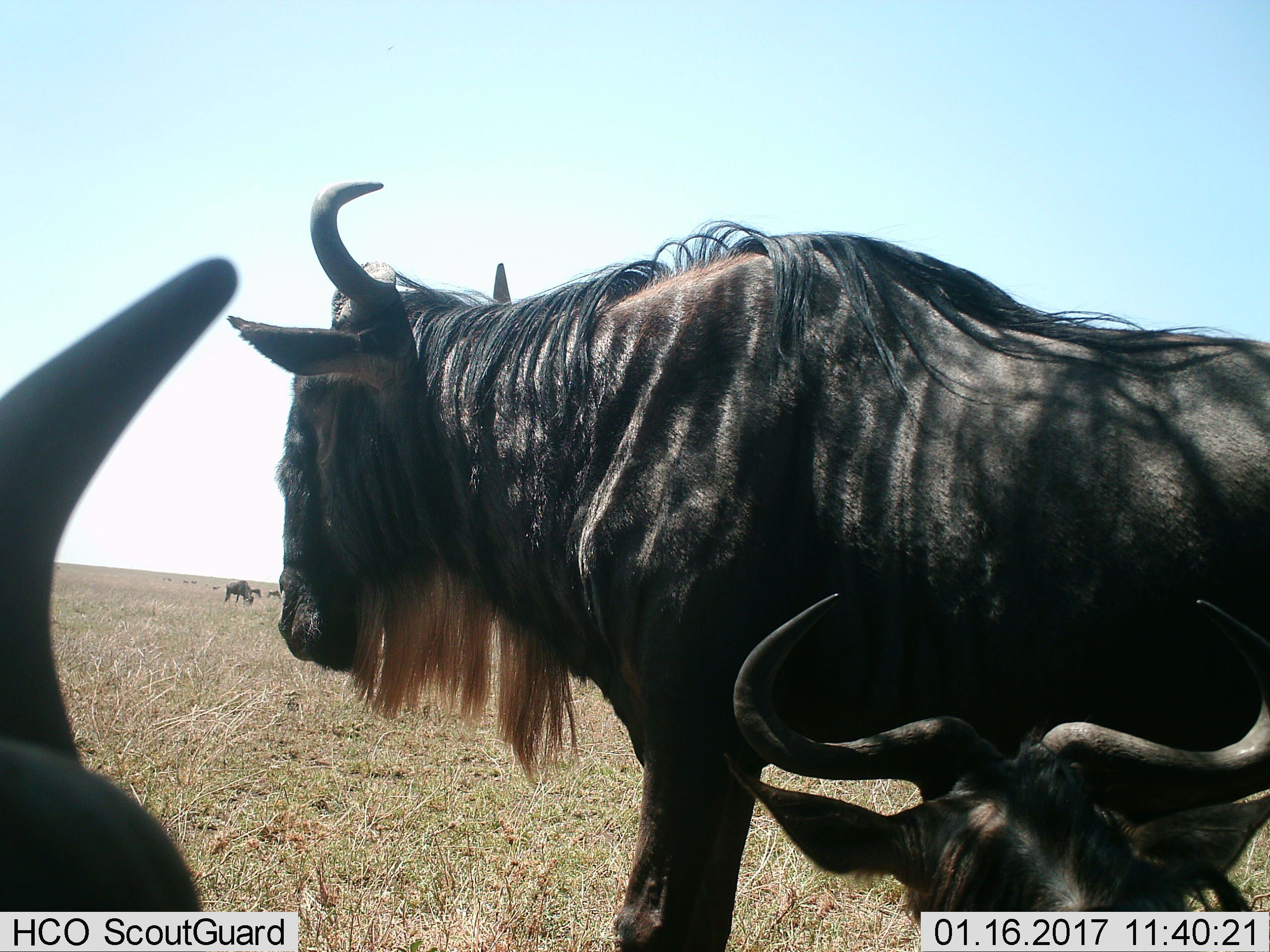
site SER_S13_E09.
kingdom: Animalia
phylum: Chordata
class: Mammalia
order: Artiodactyla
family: Bovidae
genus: Connochaetes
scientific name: Connochaetes taurinus taurinus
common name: blue wildebeest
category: wildebeestblue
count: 4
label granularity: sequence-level